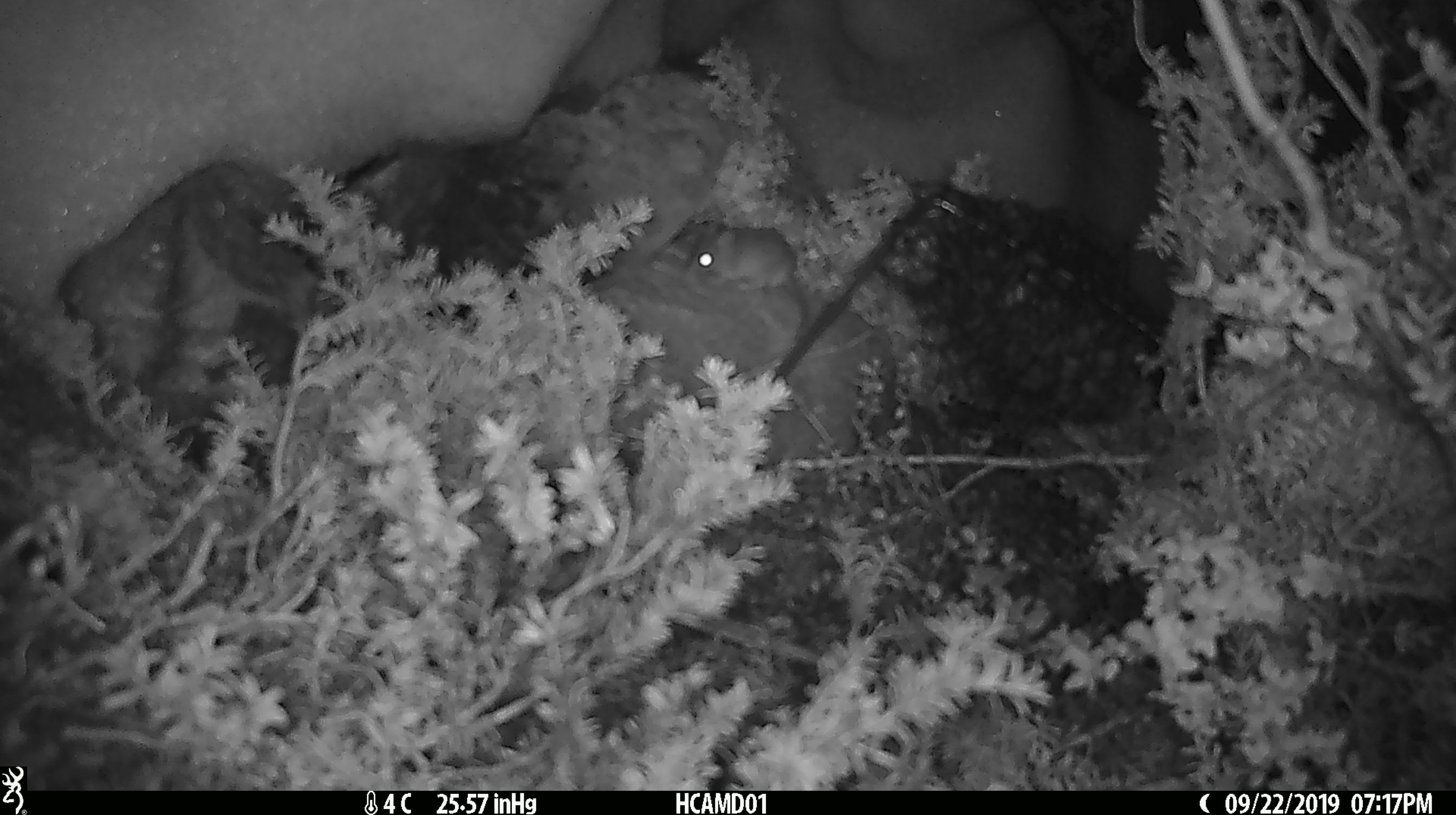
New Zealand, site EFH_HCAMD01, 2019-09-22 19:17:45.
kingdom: Animalia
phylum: Chordata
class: Mammalia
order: Rodentia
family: Muridae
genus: Mus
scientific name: Mus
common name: mouse